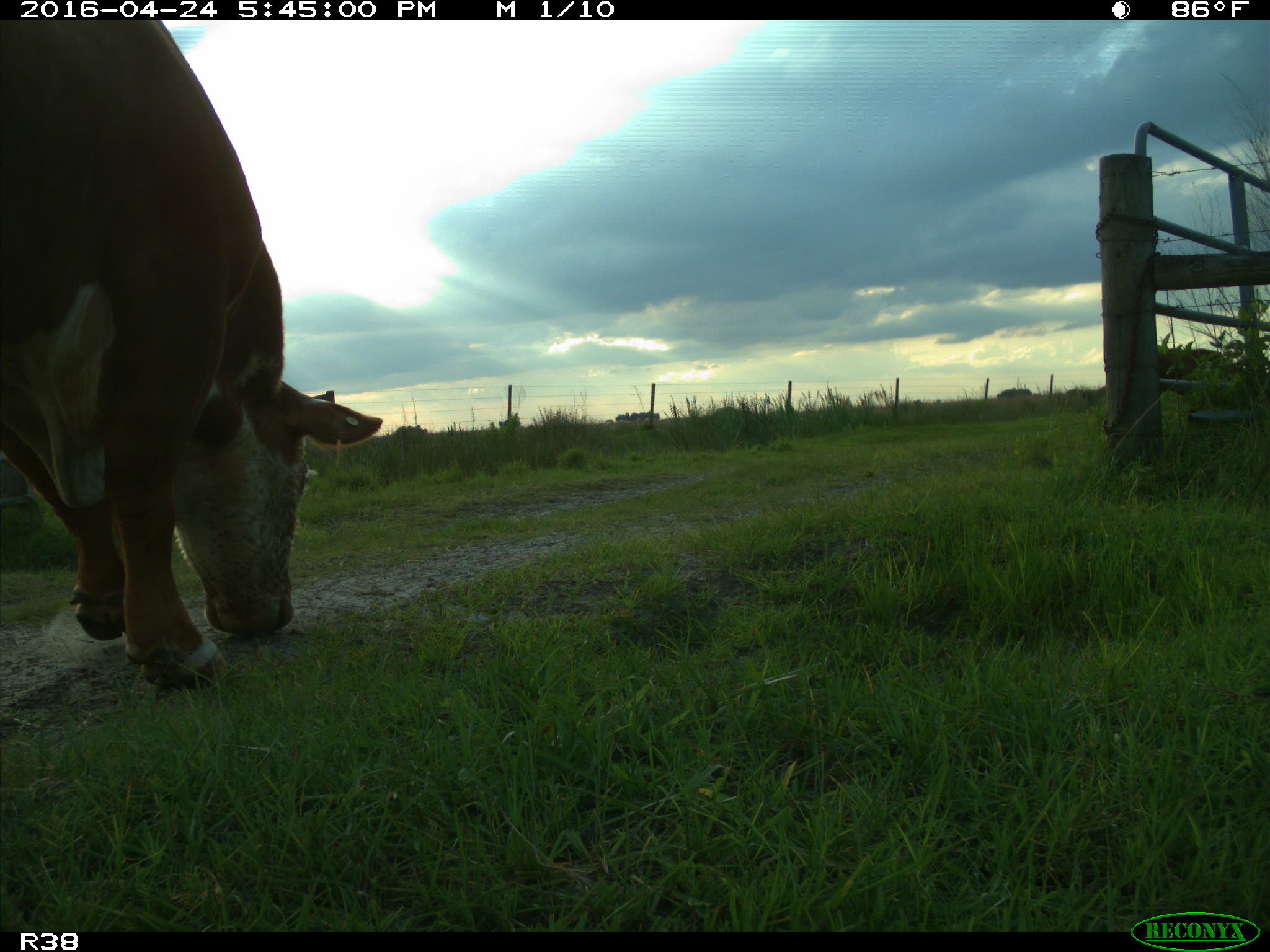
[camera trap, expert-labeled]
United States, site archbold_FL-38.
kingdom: Animalia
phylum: Chordata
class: Mammalia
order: Artiodactyla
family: Bovidae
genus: Bos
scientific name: Bos taurus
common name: domestic cow